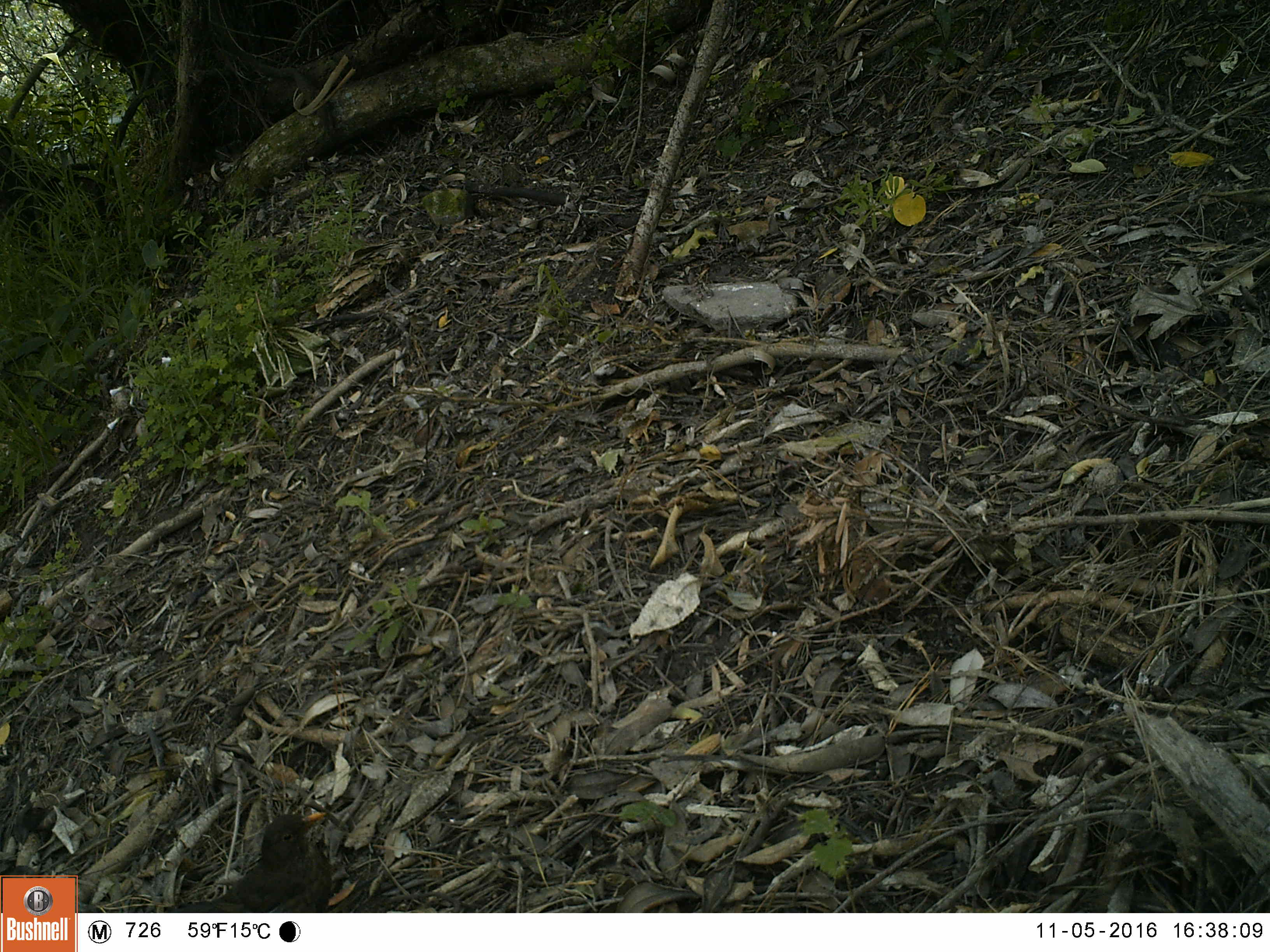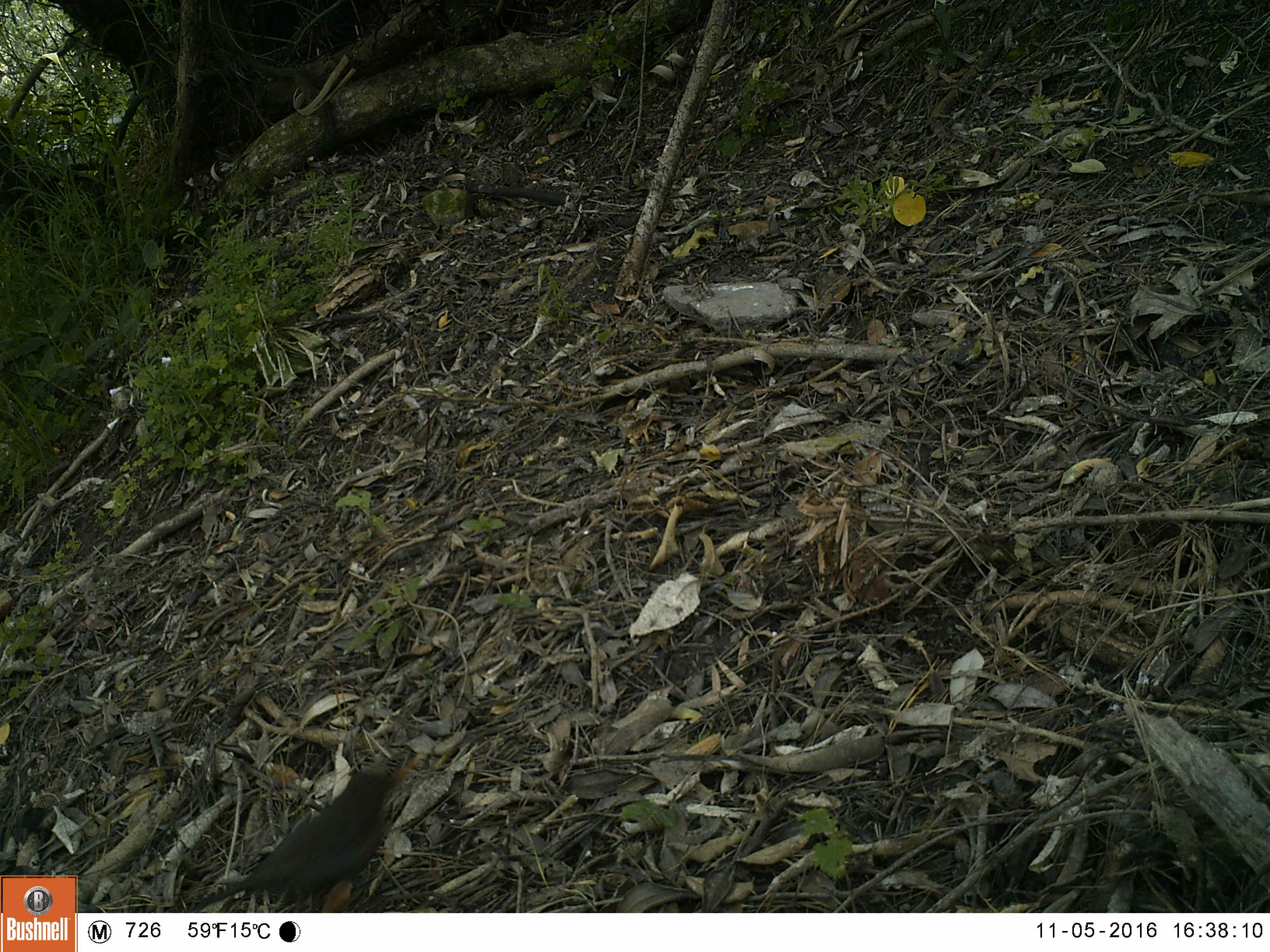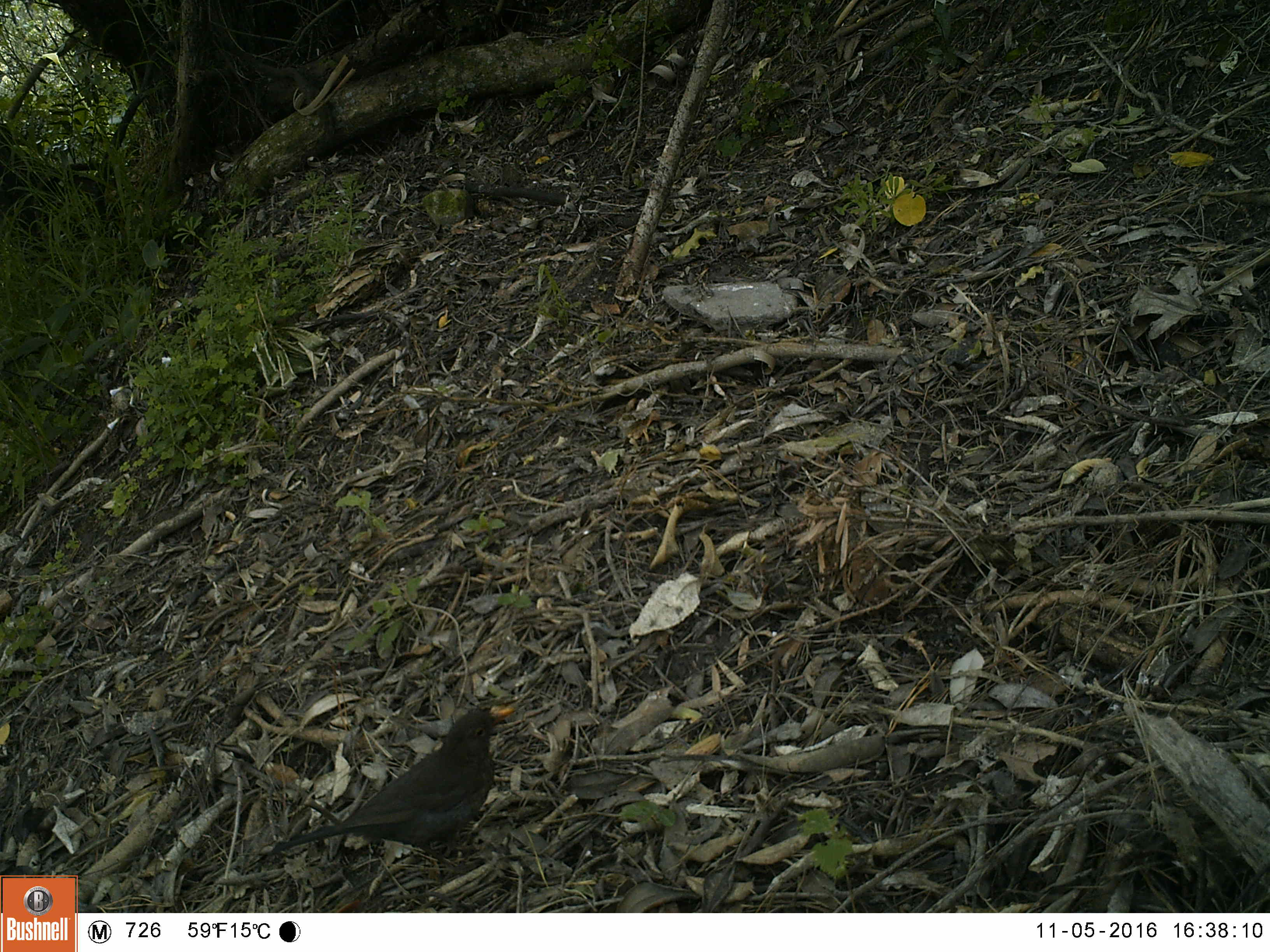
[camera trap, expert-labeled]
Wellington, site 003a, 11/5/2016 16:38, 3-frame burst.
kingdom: Animalia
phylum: Chordata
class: Aves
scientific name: Aves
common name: bird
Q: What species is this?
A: Bird (Aves).